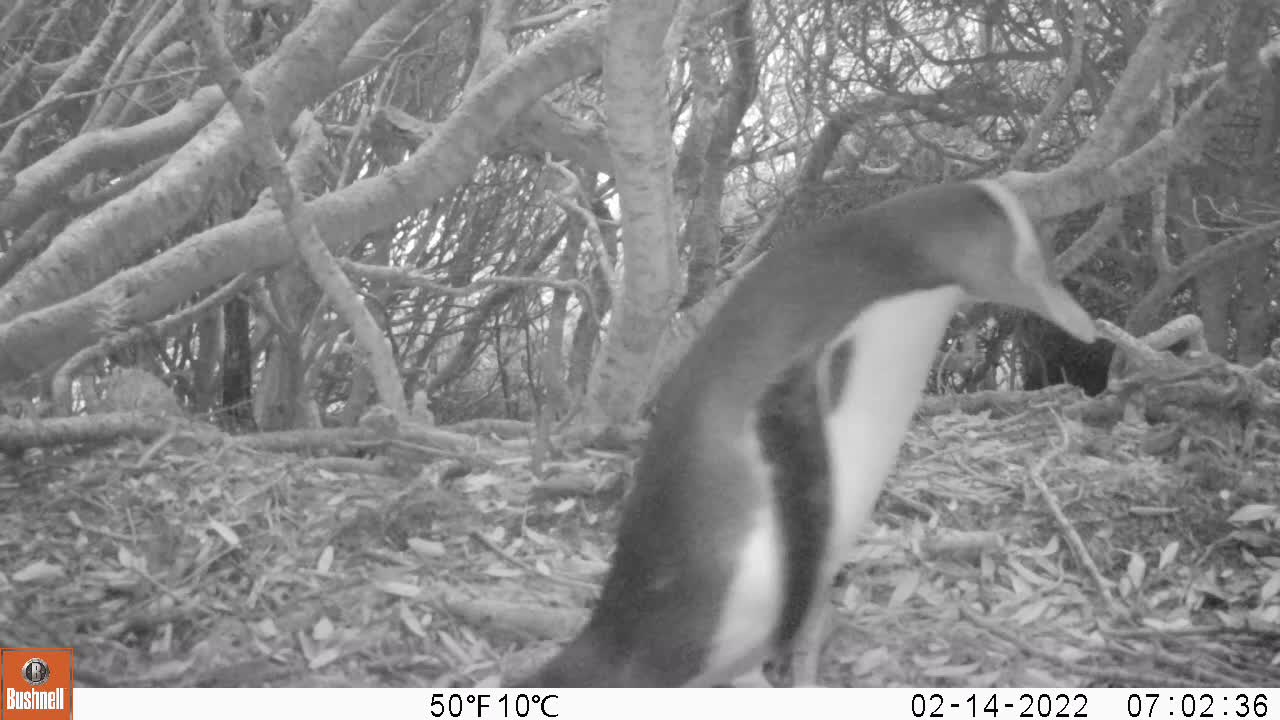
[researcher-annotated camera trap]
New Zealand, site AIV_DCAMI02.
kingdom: Animalia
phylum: Chordata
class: Aves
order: Sphenisciformes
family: Spheniscidae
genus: Megadyptes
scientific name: Megadyptes antipodes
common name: yellow-eyed penguin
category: yellow eyed penguin